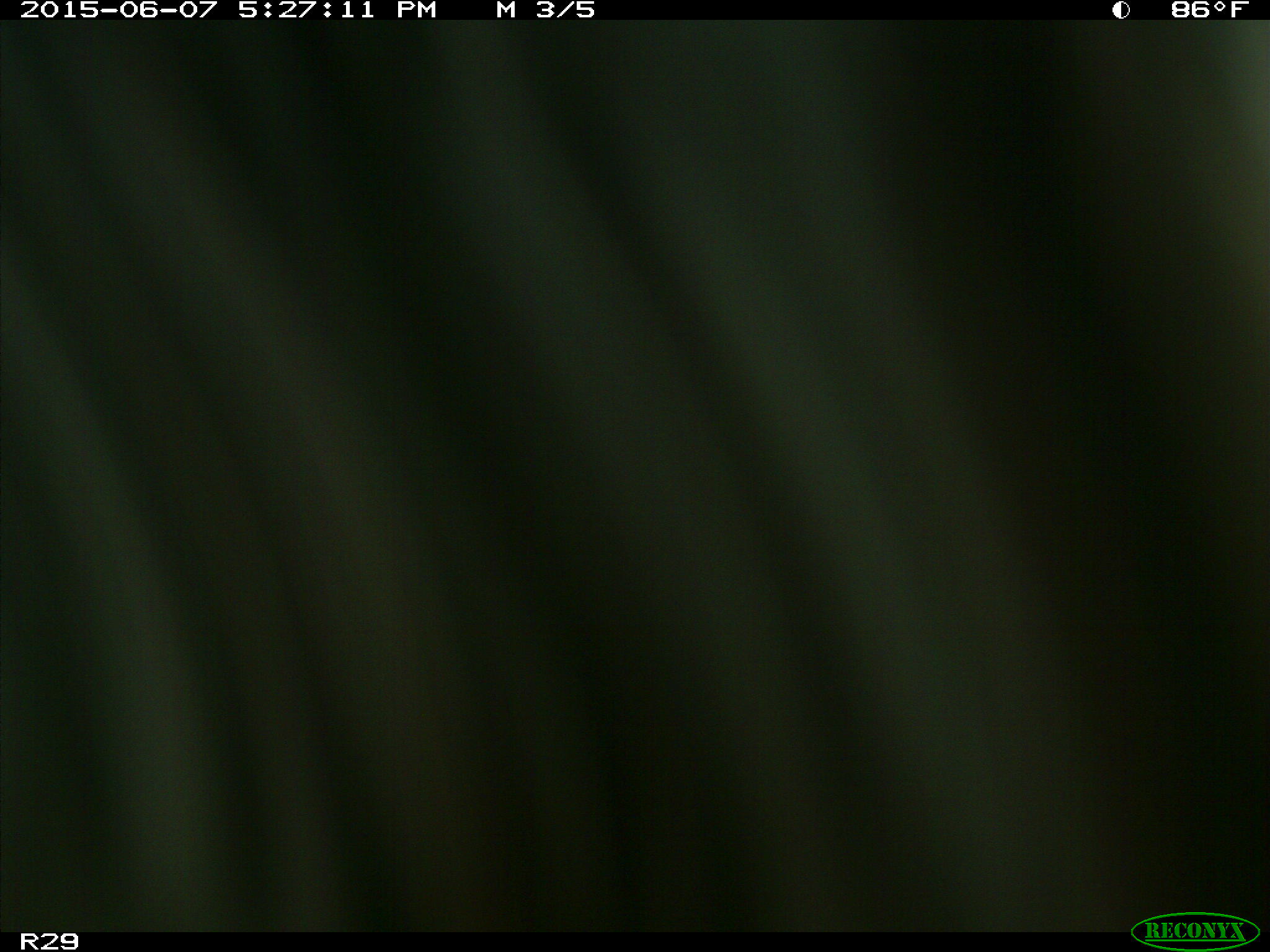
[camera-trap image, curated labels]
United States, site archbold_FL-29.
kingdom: Animalia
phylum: Chordata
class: Mammalia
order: Artiodactyla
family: Bovidae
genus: Bos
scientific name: Bos taurus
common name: domestic cow